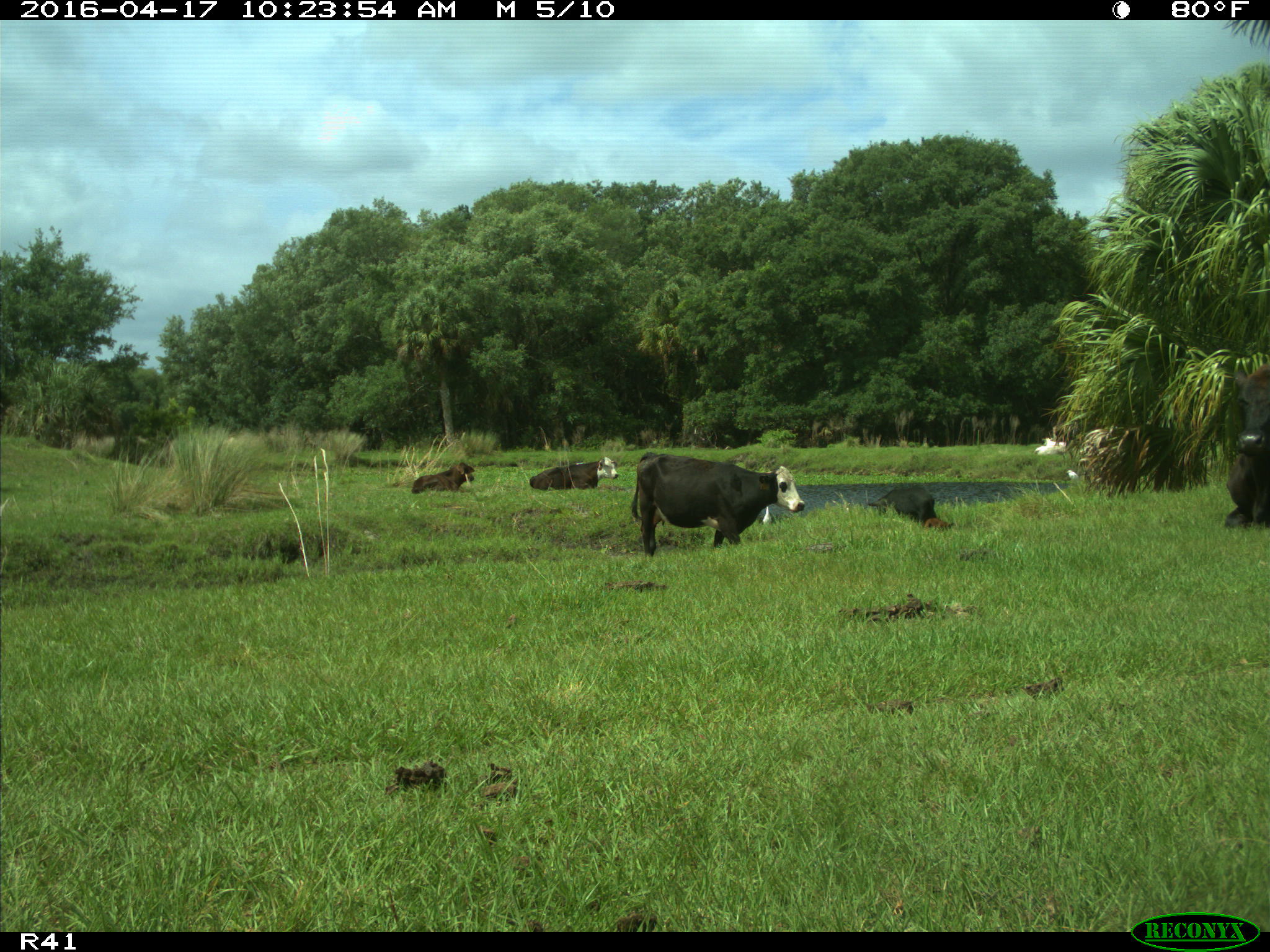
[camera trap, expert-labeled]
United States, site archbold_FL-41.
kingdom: Animalia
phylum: Chordata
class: Mammalia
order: Artiodactyla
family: Bovidae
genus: Bos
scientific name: Bos taurus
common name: domestic cow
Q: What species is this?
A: Bos taurus (domestic cow).